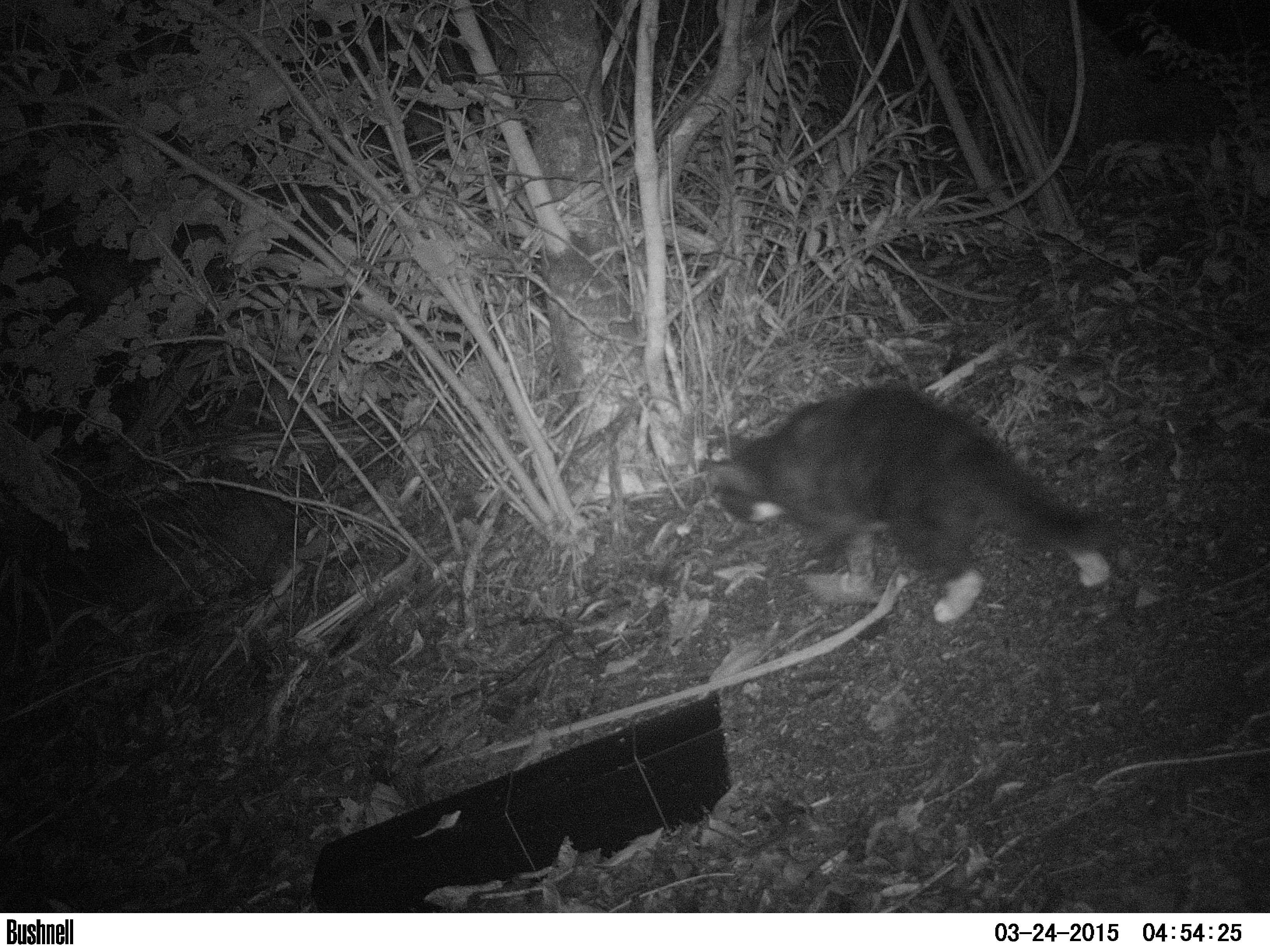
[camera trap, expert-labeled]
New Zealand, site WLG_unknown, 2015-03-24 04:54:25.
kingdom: Animalia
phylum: Chordata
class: Mammalia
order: Carnivora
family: Felidae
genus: Felis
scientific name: Felis catus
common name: domestic cat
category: cat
Cat (domestic cat) (Felis catus).